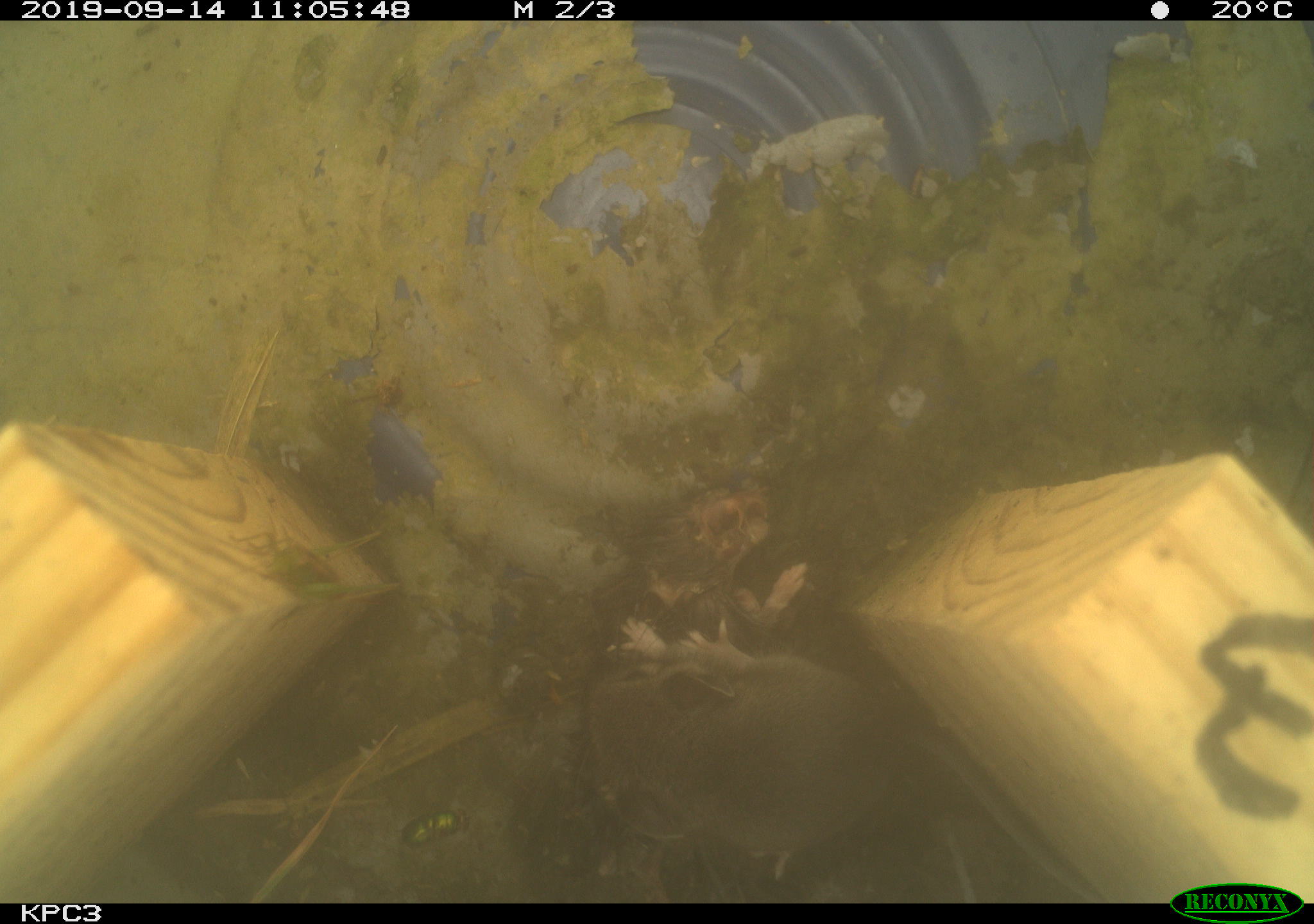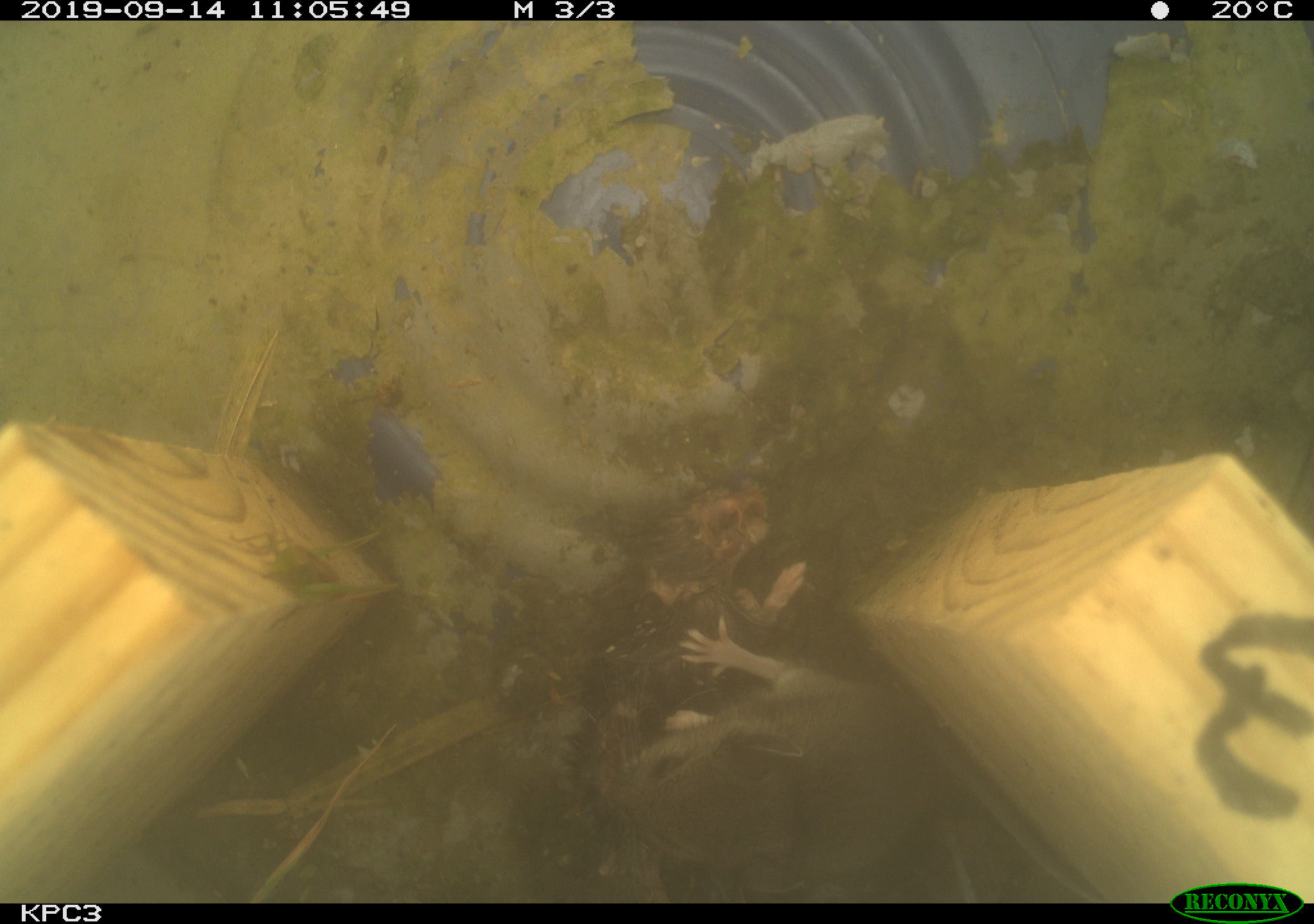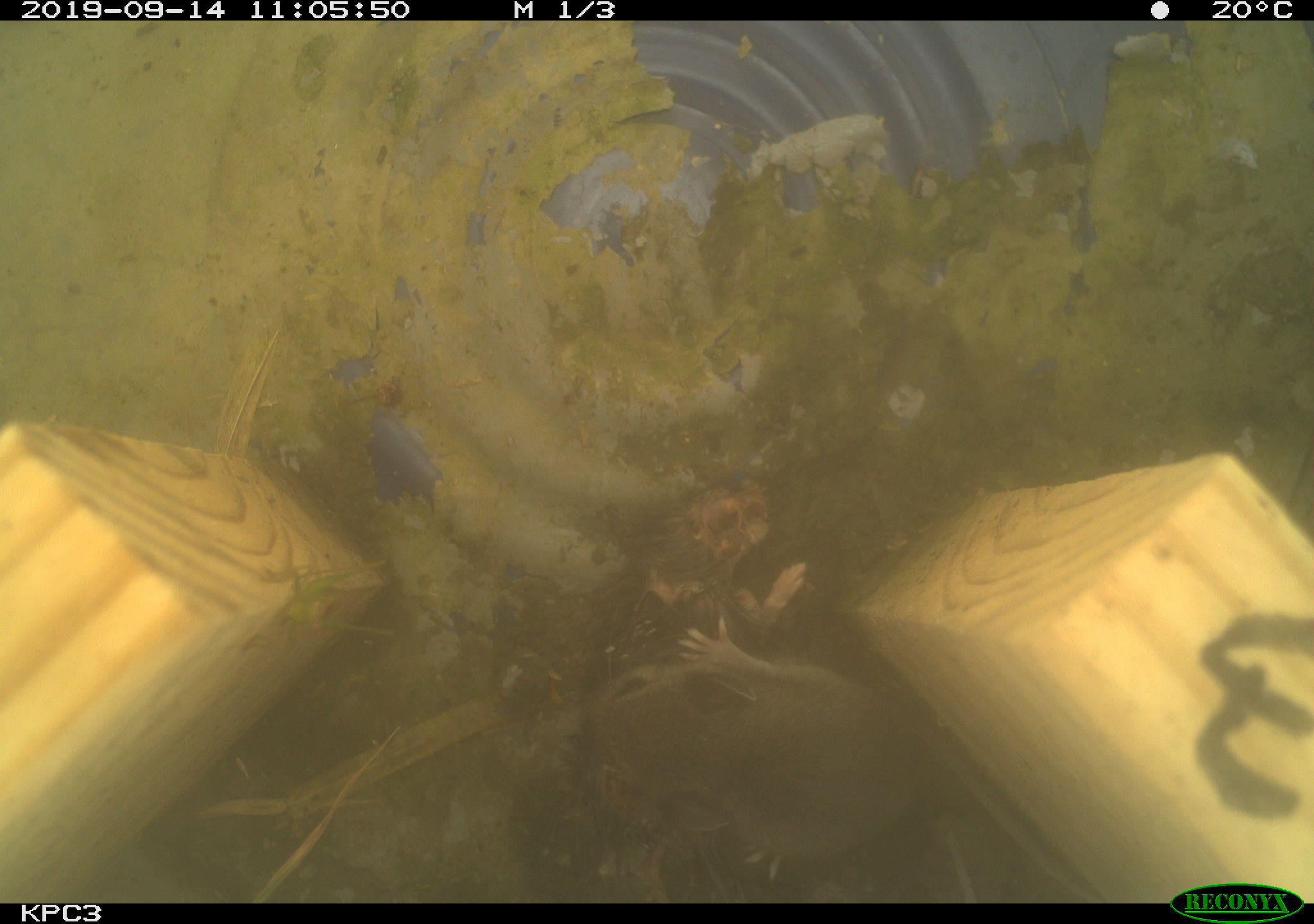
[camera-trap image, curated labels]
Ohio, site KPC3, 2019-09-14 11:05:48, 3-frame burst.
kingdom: Animalia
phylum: Chordata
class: Mammalia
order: Rodentia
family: Cricetidae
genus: Peromyscus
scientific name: Peromyscus leucopus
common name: white-footed mouse